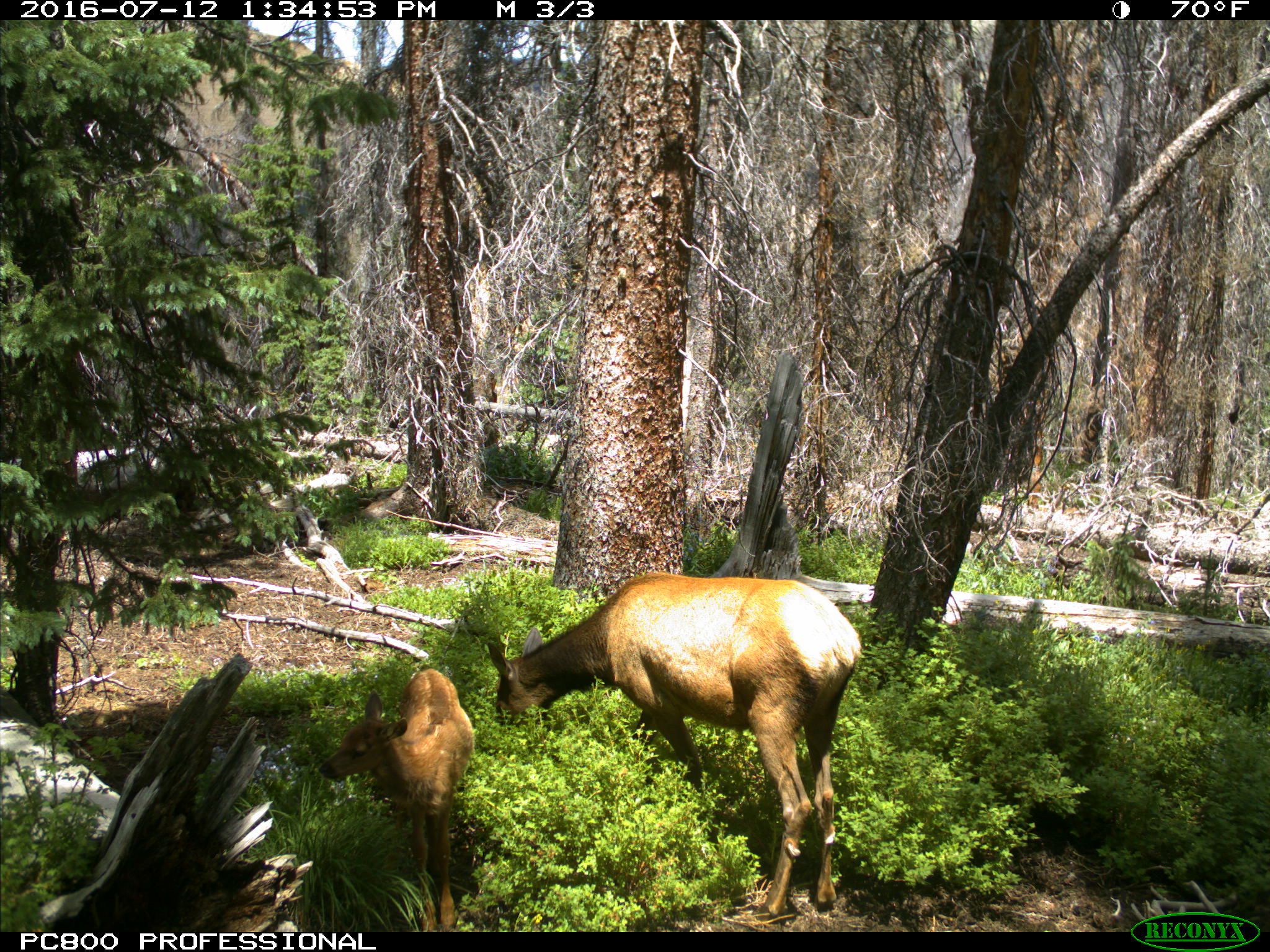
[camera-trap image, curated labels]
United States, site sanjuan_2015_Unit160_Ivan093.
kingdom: Animalia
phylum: Chordata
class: Mammalia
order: Artiodactyla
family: Cervidae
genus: Cervus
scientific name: Cervus elaphus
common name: red deer